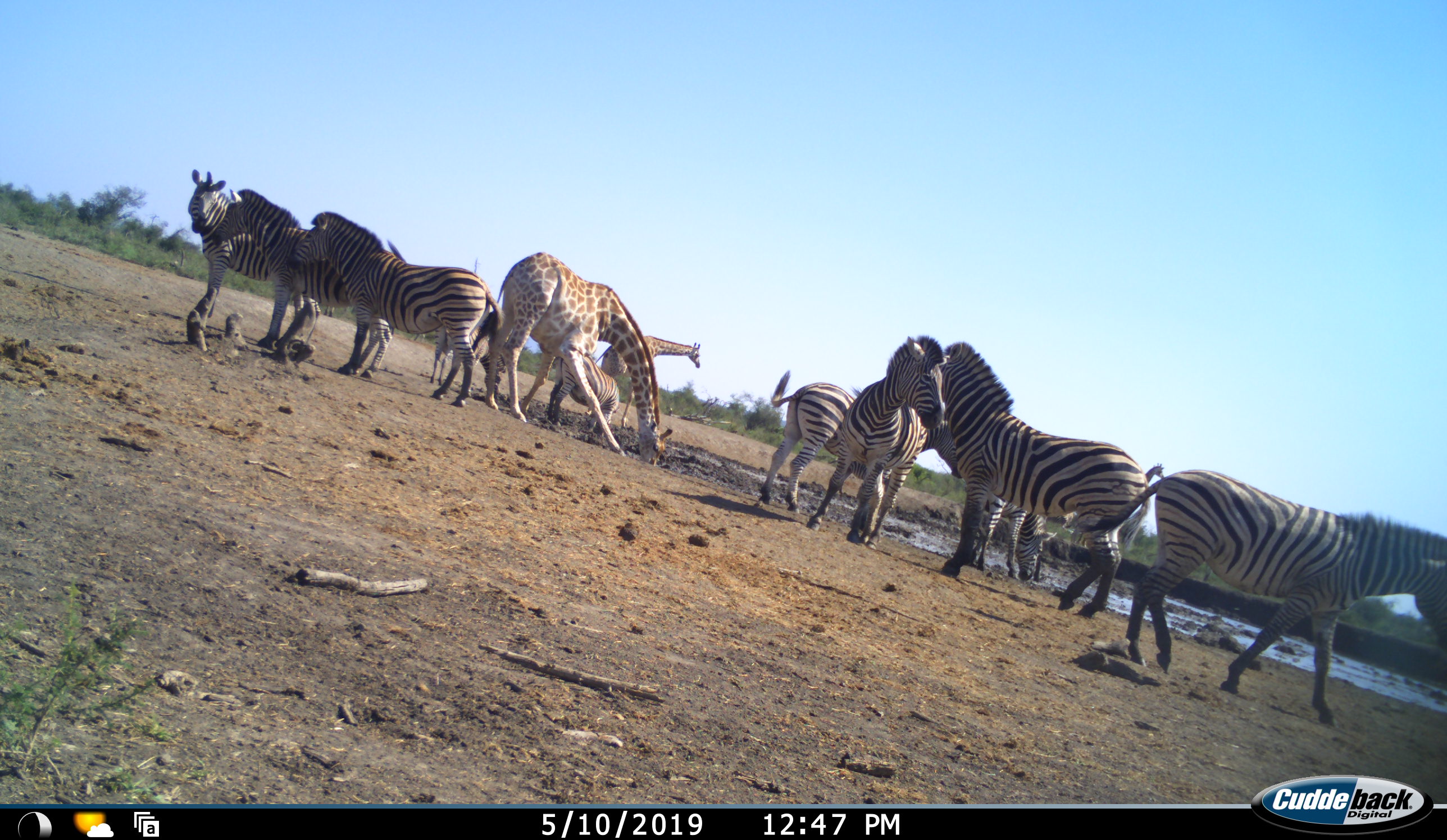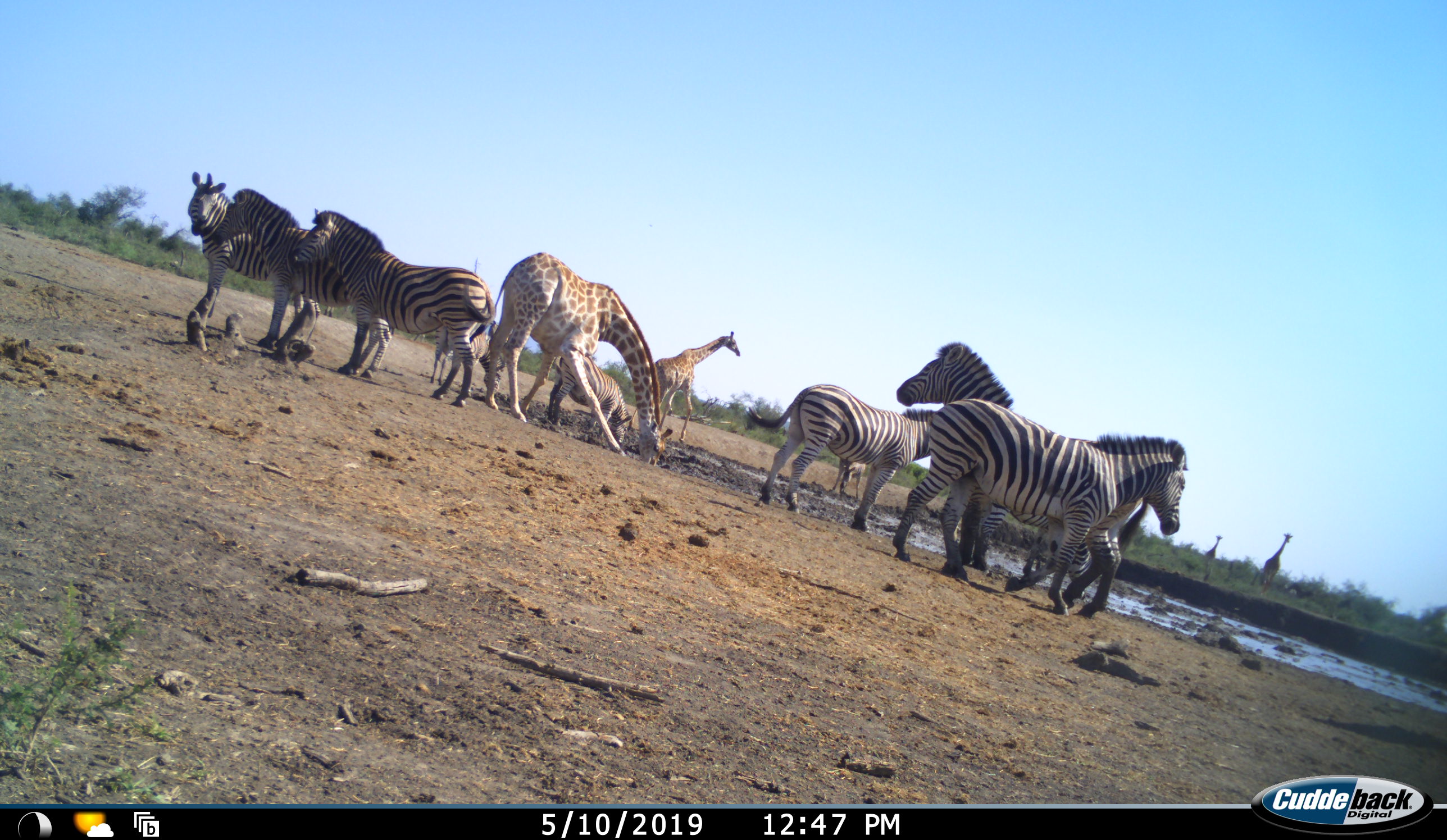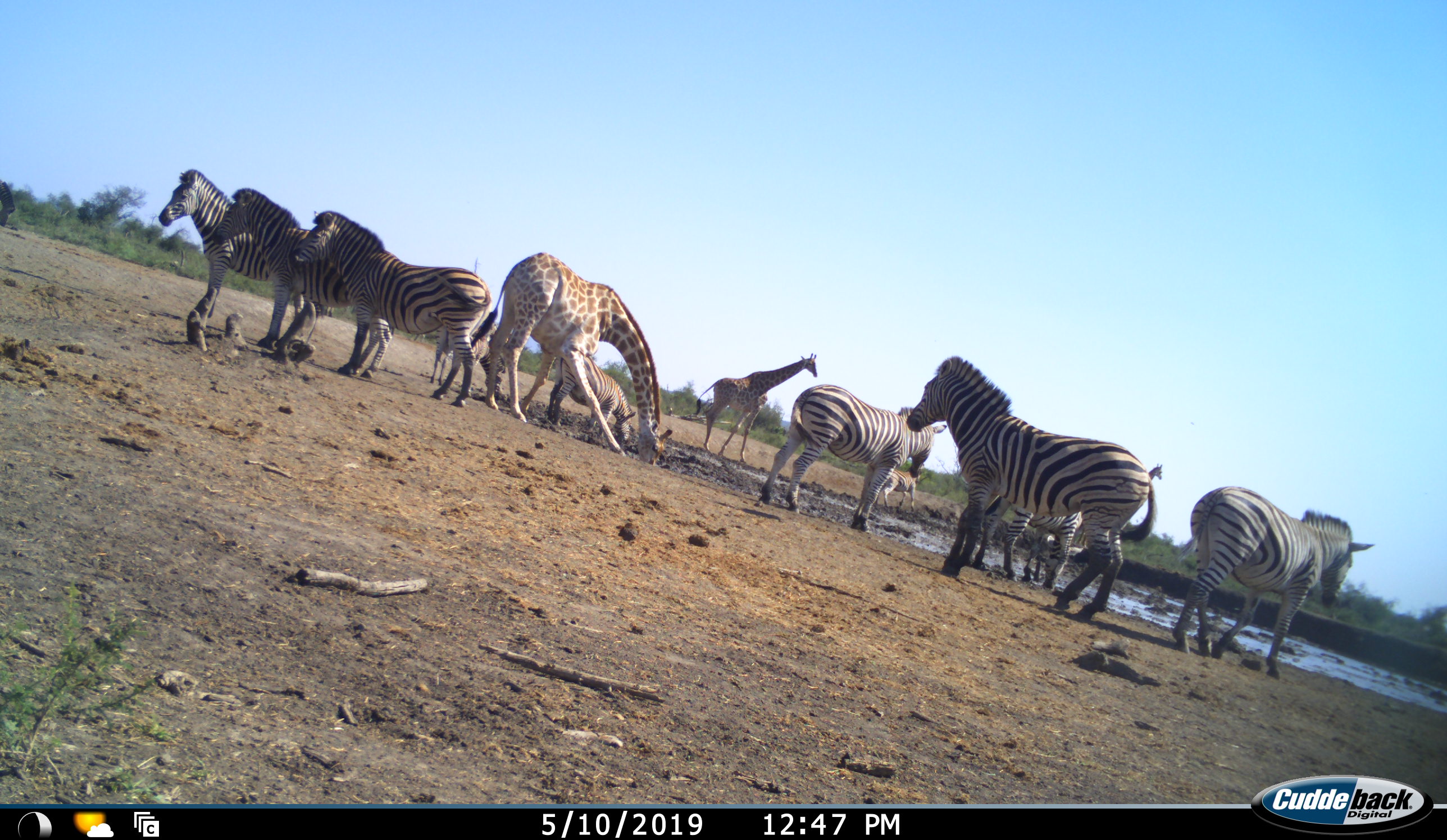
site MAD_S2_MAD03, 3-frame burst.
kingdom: Animalia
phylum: Chordata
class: Mammalia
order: Artiodactyla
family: Giraffidae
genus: Giraffa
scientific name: Giraffa camelopardalis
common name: giraffe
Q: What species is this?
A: Giraffe (Giraffa camelopardalis).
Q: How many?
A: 2.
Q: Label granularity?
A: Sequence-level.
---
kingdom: Animalia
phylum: Chordata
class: Mammalia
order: Perissodactyla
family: Equidae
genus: Equus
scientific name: Equus quagga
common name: plains zebra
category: zebraplains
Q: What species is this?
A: Zebraplains (plains zebra) (Equus quagga).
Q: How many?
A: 10.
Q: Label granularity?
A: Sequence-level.